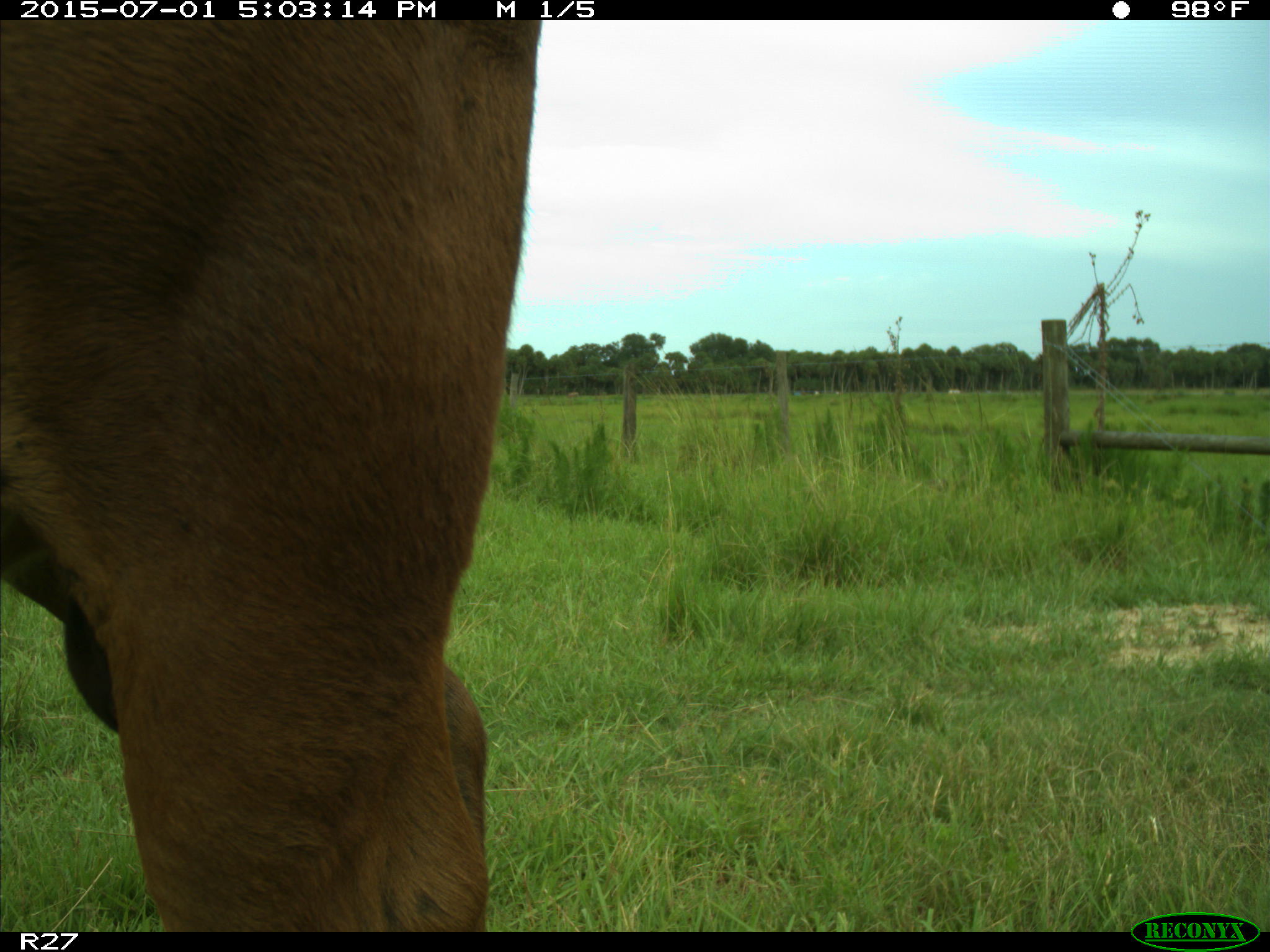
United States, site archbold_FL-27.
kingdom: Animalia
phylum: Chordata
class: Mammalia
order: Artiodactyla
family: Bovidae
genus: Bos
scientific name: Bos taurus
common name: domestic cow